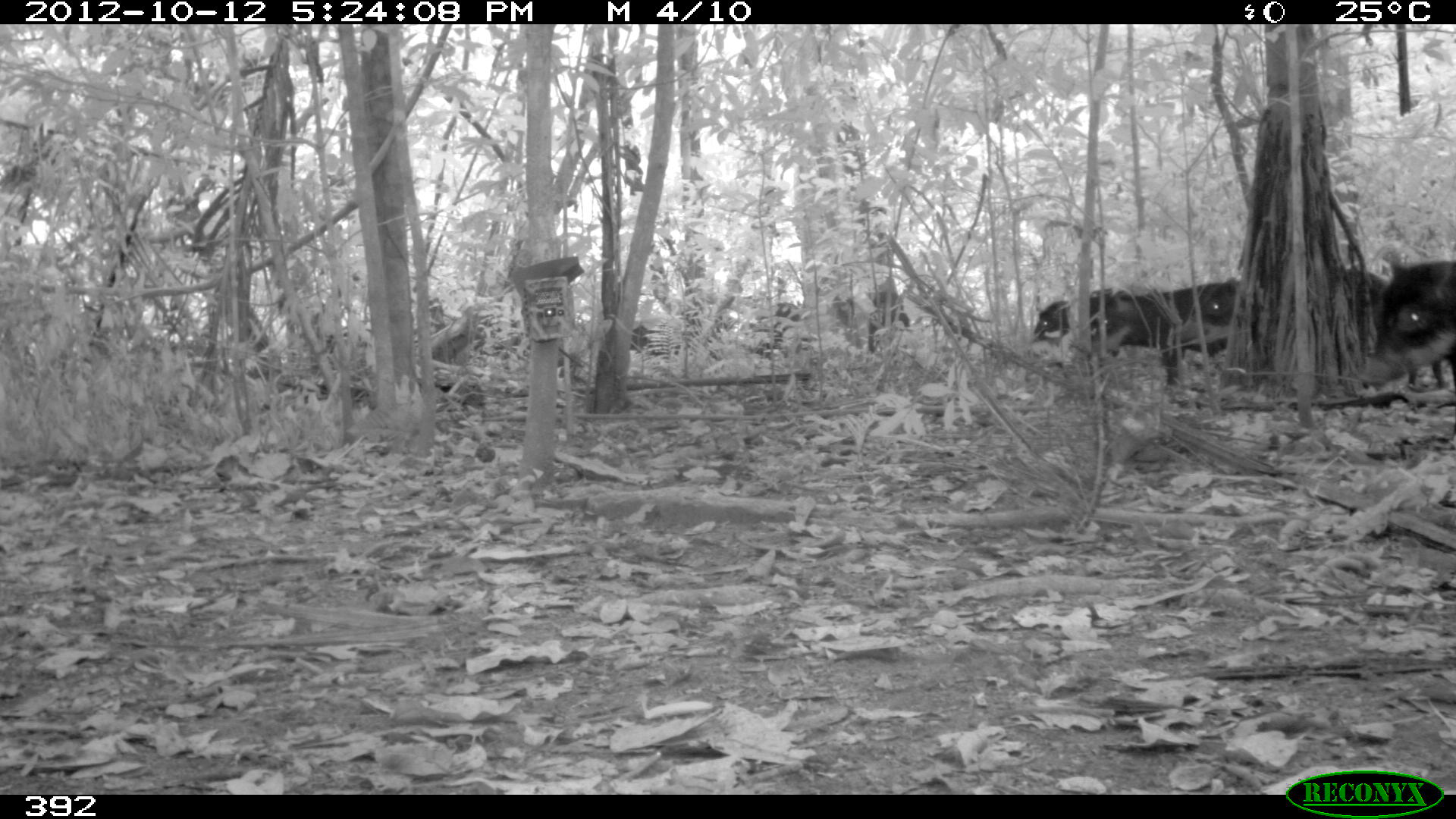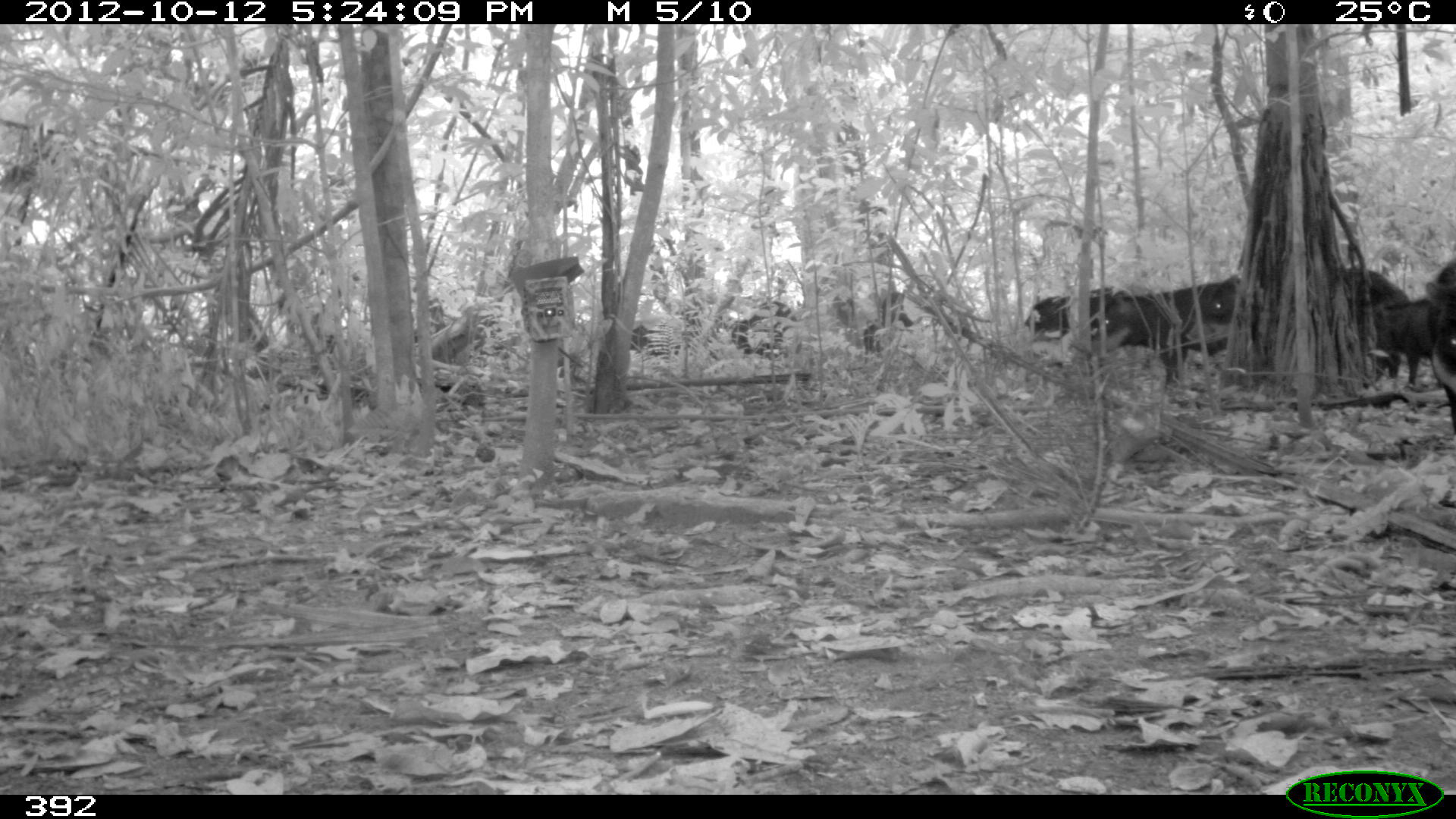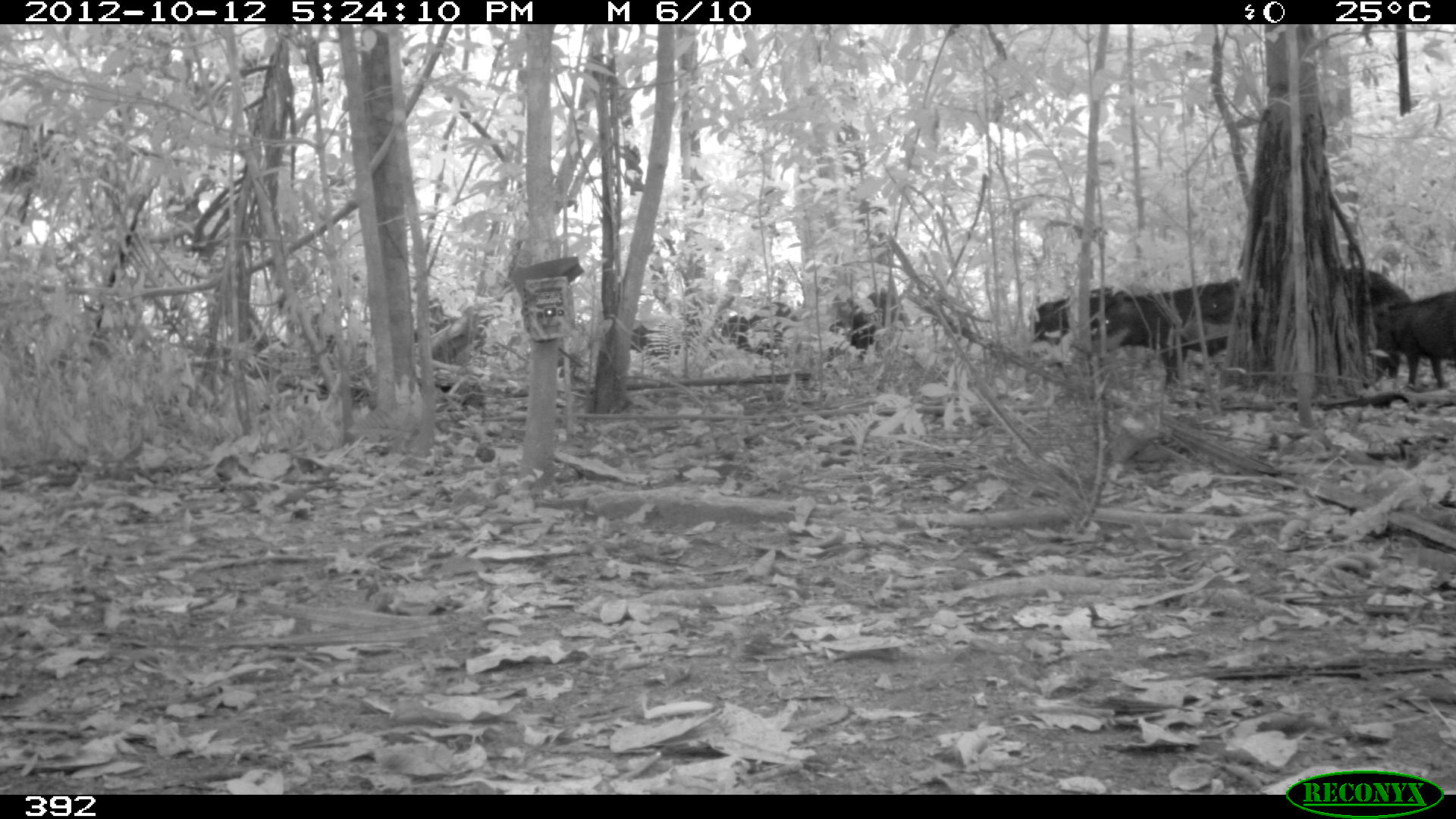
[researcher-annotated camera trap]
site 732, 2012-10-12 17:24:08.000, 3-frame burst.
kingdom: Animalia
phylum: Chordata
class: Mammalia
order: Artiodactyla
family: Tayassuidae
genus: Tayassu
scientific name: Tayassu pecari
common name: white-lipped peccary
Tayassu pecari (white-lipped peccary).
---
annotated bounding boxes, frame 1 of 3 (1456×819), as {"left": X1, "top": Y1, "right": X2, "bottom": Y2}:
tayassu pecari: {"left": 1090, "top": 289, "right": 1226, "bottom": 386}; {"left": 1359, "top": 256, "right": 1455, "bottom": 387}; {"left": 1167, "top": 277, "right": 1236, "bottom": 357}; {"left": 1034, "top": 292, "right": 1103, "bottom": 341}; {"left": 1346, "top": 265, "right": 1385, "bottom": 332}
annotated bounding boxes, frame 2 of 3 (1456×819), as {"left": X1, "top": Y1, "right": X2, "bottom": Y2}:
tayassu pecari: {"left": 1094, "top": 281, "right": 1228, "bottom": 389}; {"left": 1370, "top": 302, "right": 1433, "bottom": 385}; {"left": 1427, "top": 259, "right": 1456, "bottom": 436}; {"left": 1024, "top": 286, "right": 1112, "bottom": 340}; {"left": 1369, "top": 269, "right": 1410, "bottom": 377}; {"left": 1185, "top": 274, "right": 1239, "bottom": 344}